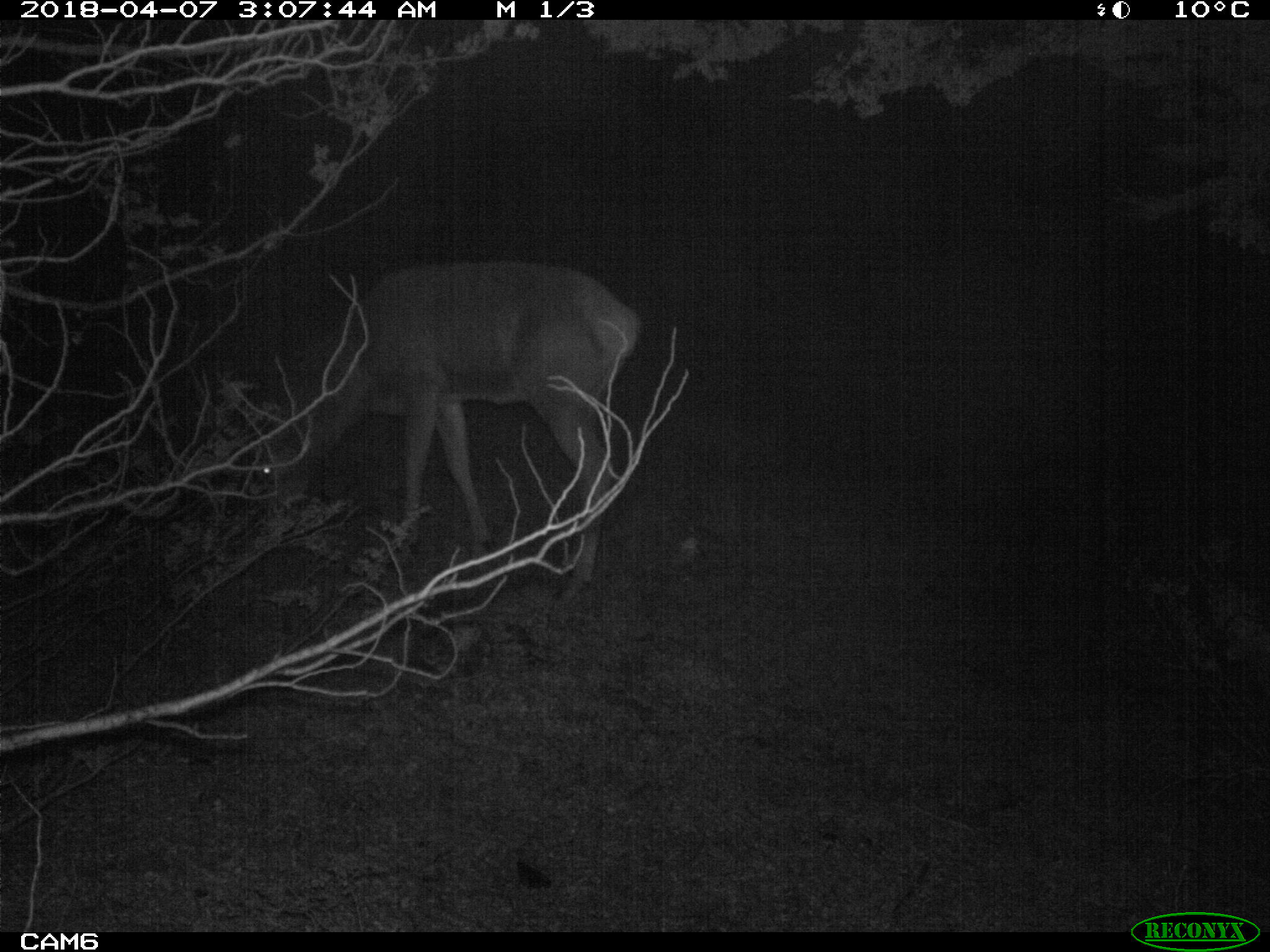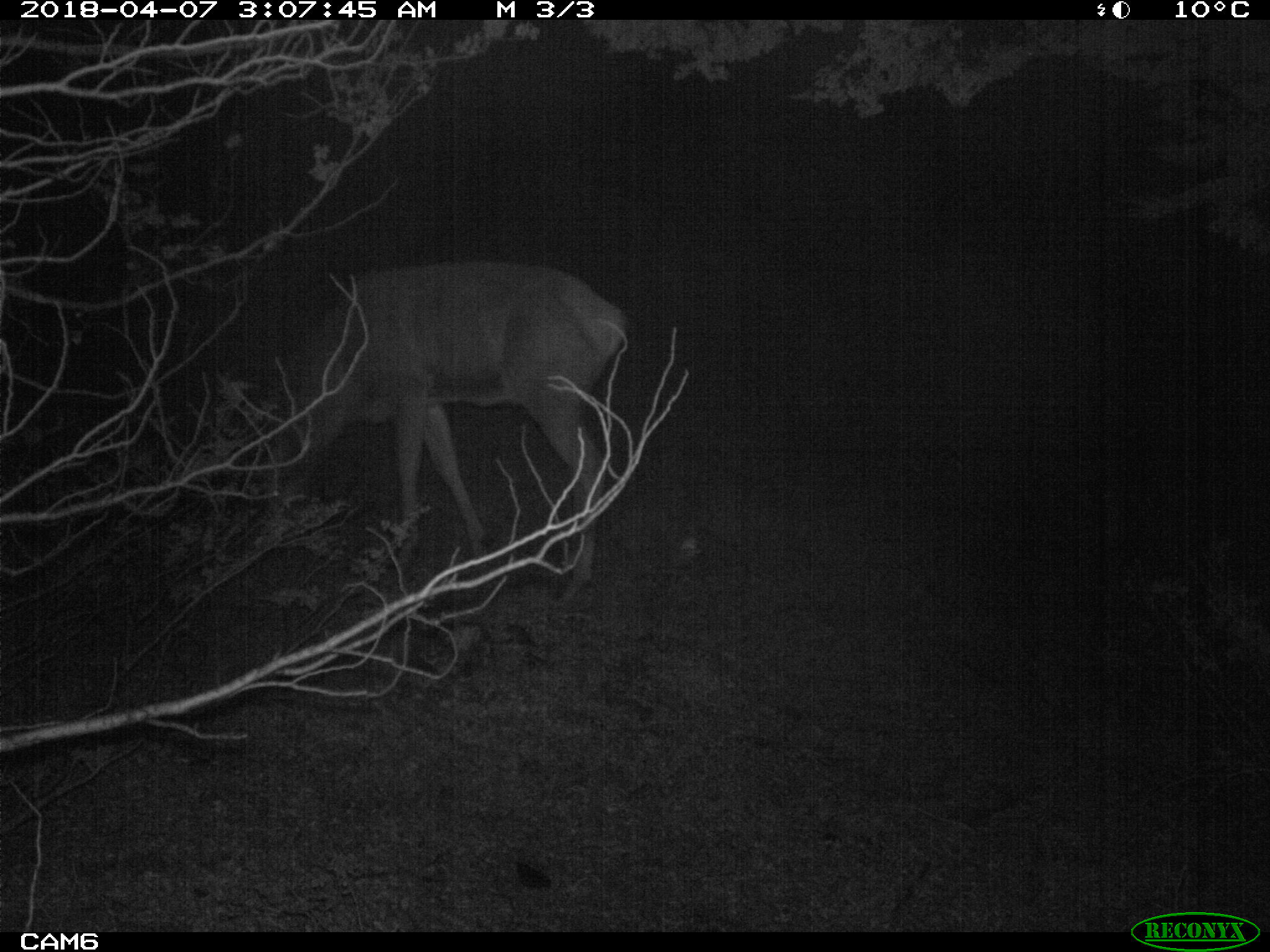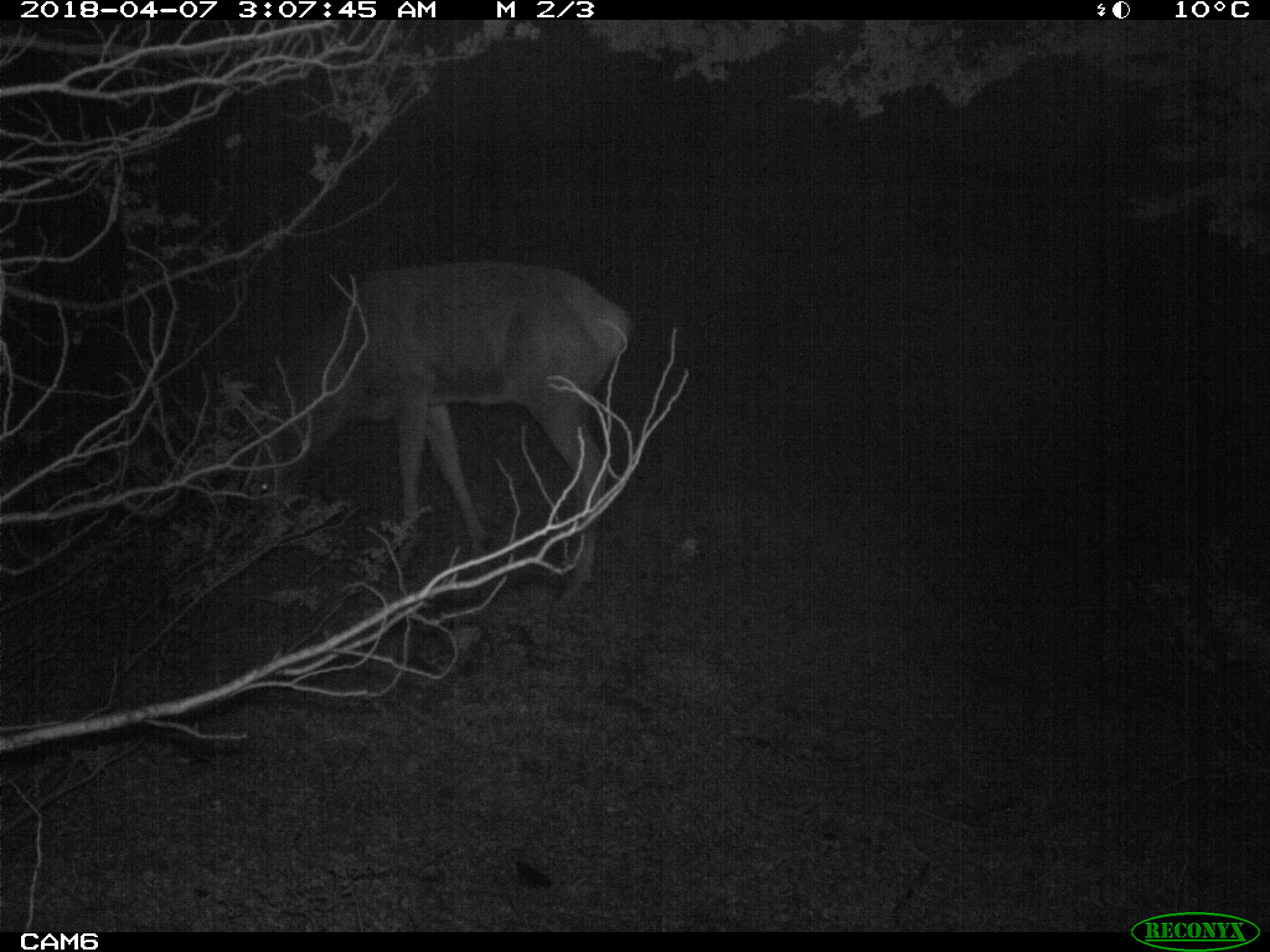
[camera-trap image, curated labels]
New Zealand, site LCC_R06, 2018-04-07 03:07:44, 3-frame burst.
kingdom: Animalia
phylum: Chordata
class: Mammalia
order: Artiodactyla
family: Cervidae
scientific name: Cervidae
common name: deer